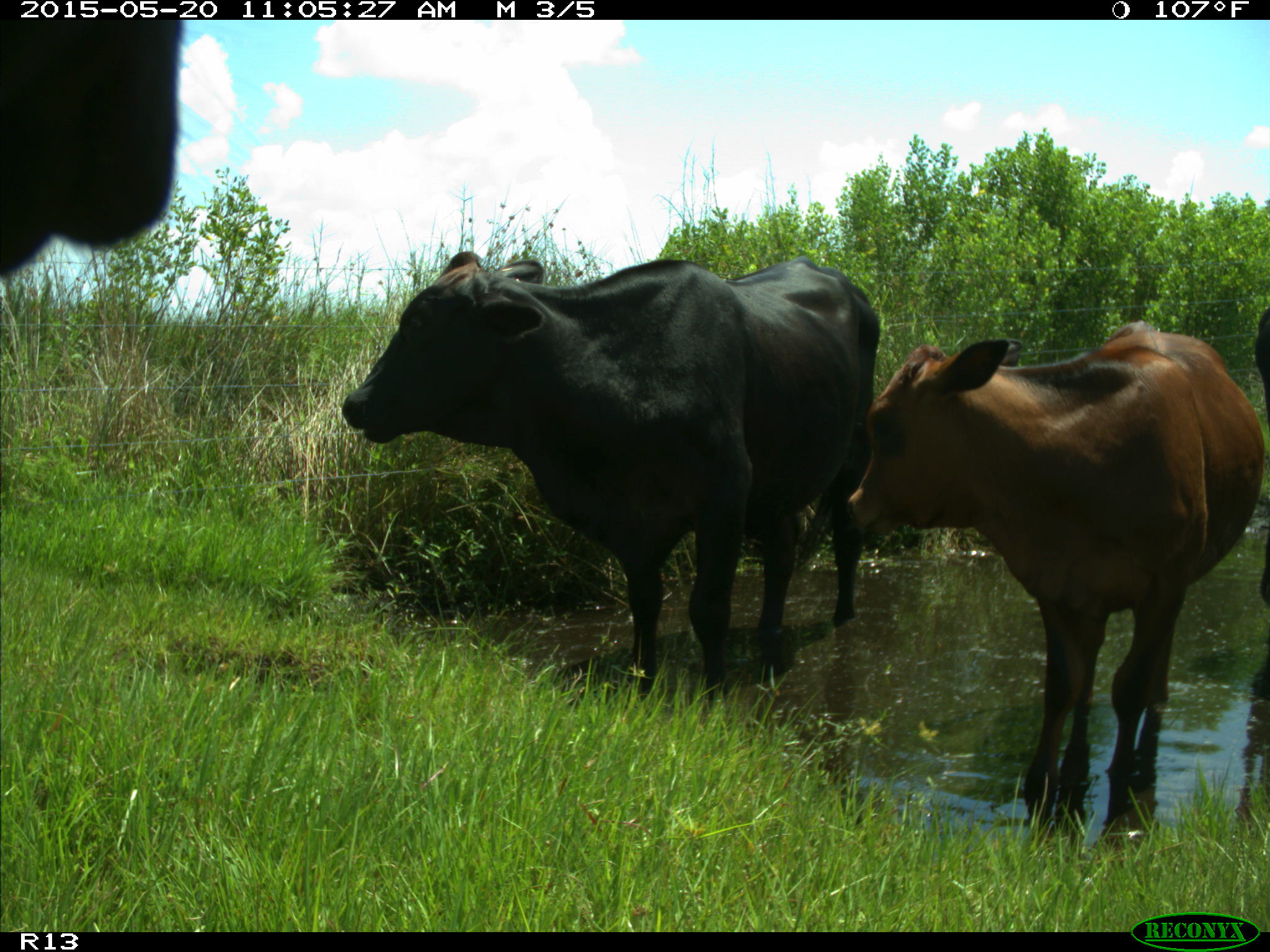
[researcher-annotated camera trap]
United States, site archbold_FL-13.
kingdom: Animalia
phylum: Chordata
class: Mammalia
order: Artiodactyla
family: Bovidae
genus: Bos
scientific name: Bos taurus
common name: domestic cow